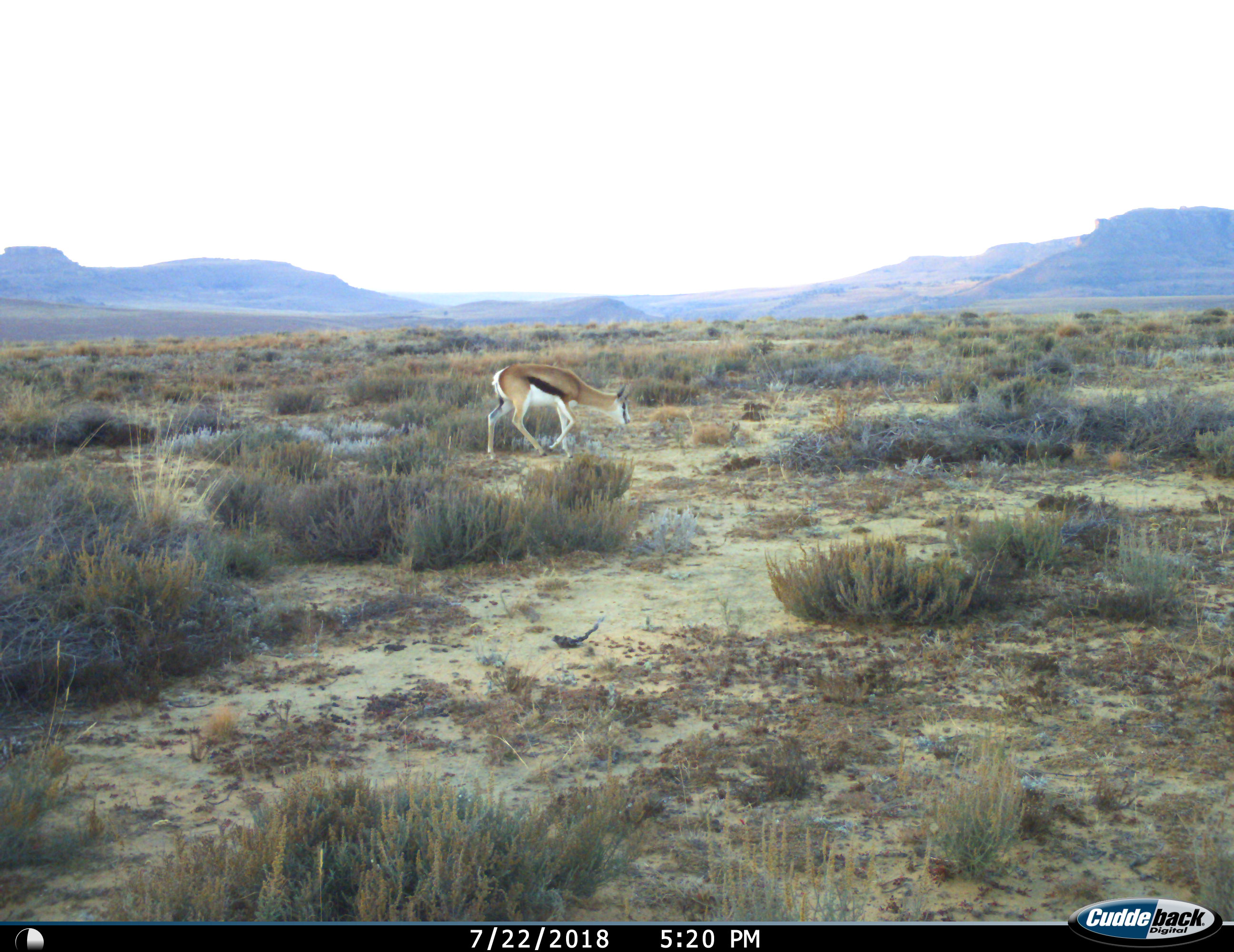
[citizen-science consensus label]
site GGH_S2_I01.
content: unidentified animal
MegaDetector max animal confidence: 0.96